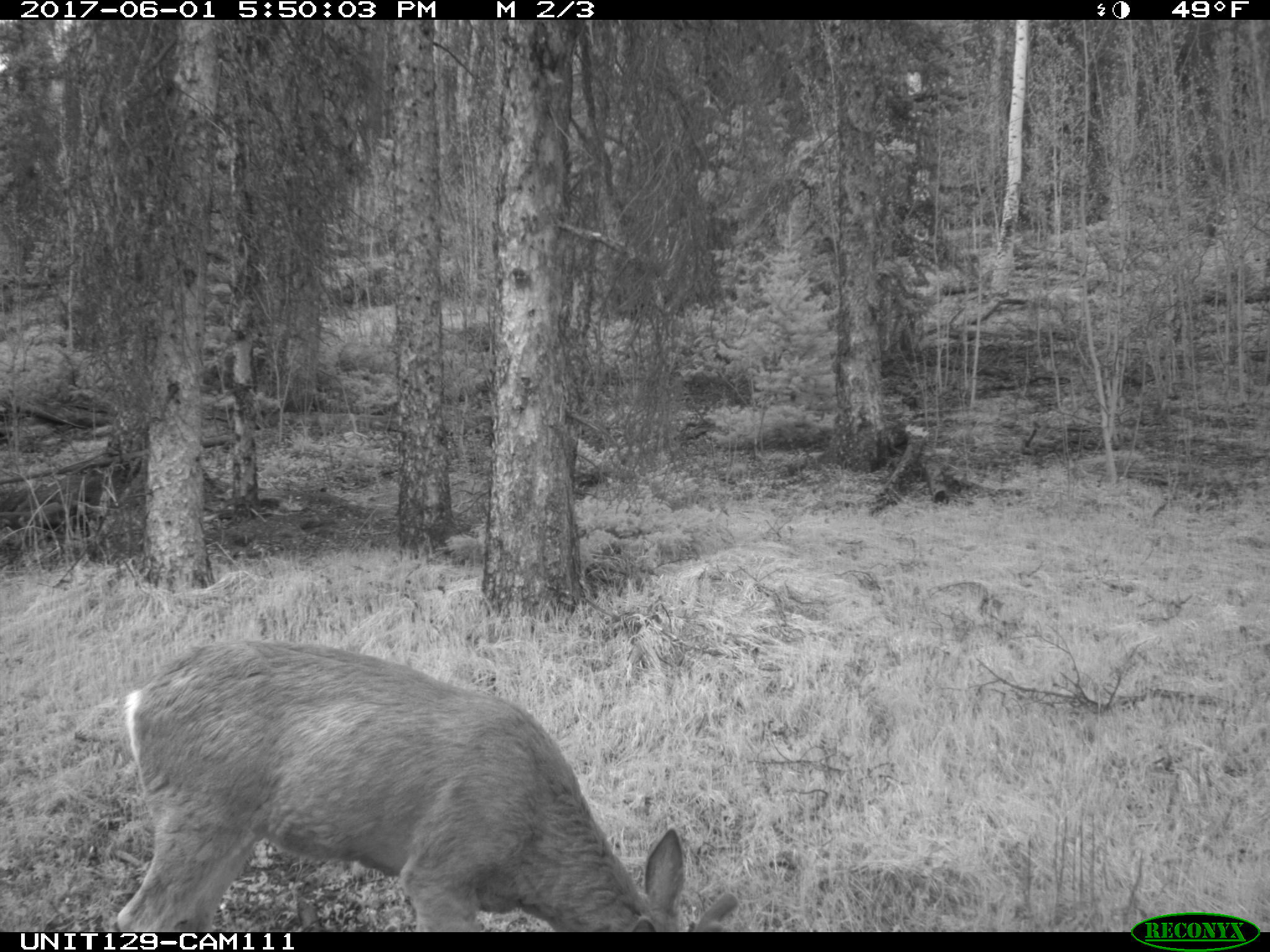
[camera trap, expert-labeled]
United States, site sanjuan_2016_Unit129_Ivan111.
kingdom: Animalia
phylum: Chordata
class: Mammalia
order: Artiodactyla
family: Cervidae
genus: Odocoileus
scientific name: Odocoileus hemionus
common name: mule deer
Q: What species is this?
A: Odocoileus hemionus (mule deer).